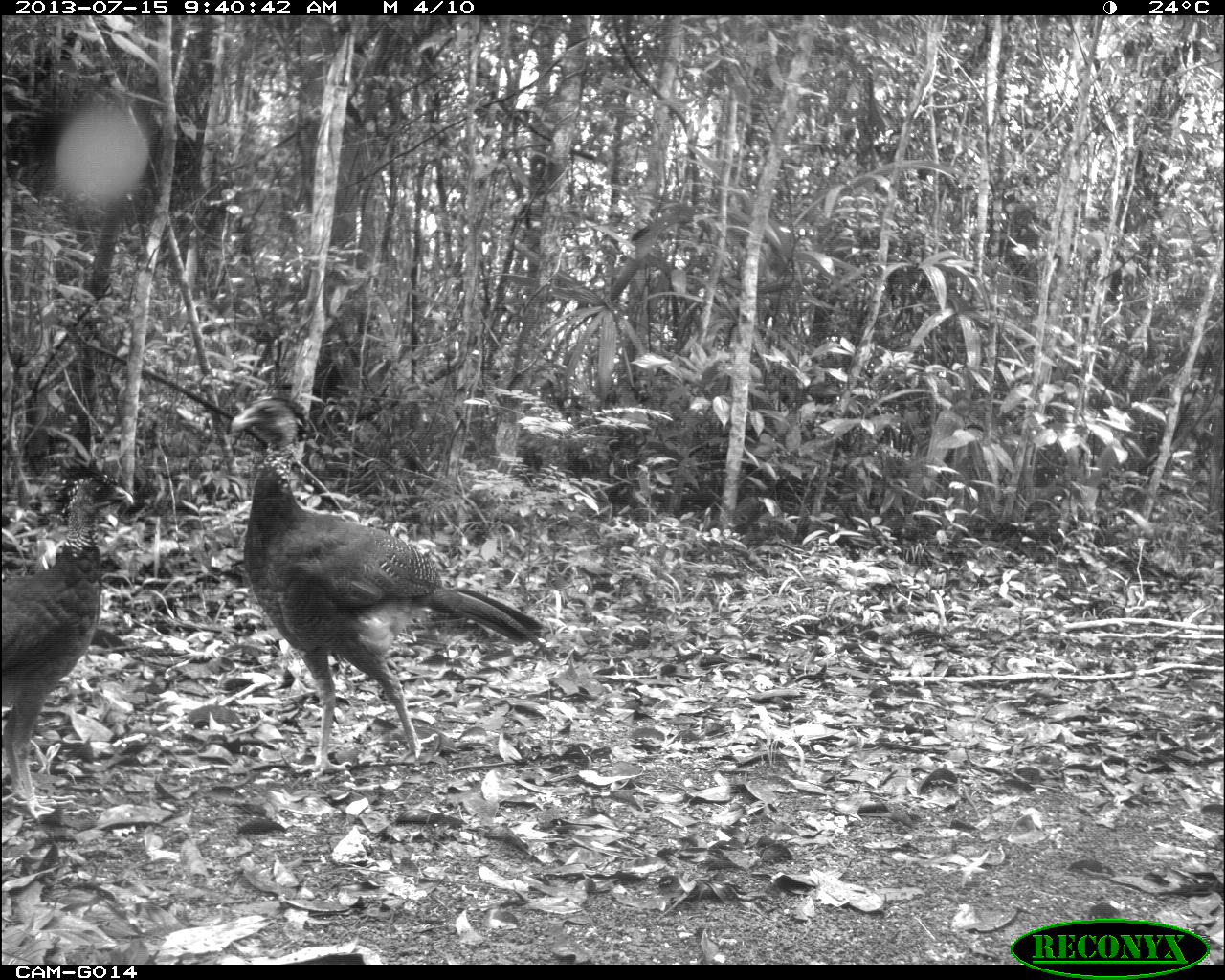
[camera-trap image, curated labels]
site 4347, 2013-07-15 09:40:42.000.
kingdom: Animalia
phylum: Chordata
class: Aves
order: Galliformes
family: Cracidae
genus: Crax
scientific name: Crax rubra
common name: great curassow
Crax rubra (great curassow), count 2.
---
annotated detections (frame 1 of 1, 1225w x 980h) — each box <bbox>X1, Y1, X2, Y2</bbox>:
crax rubra: <bbox>228, 392, 546, 780</bbox>; <bbox>0, 458, 135, 822</bbox>